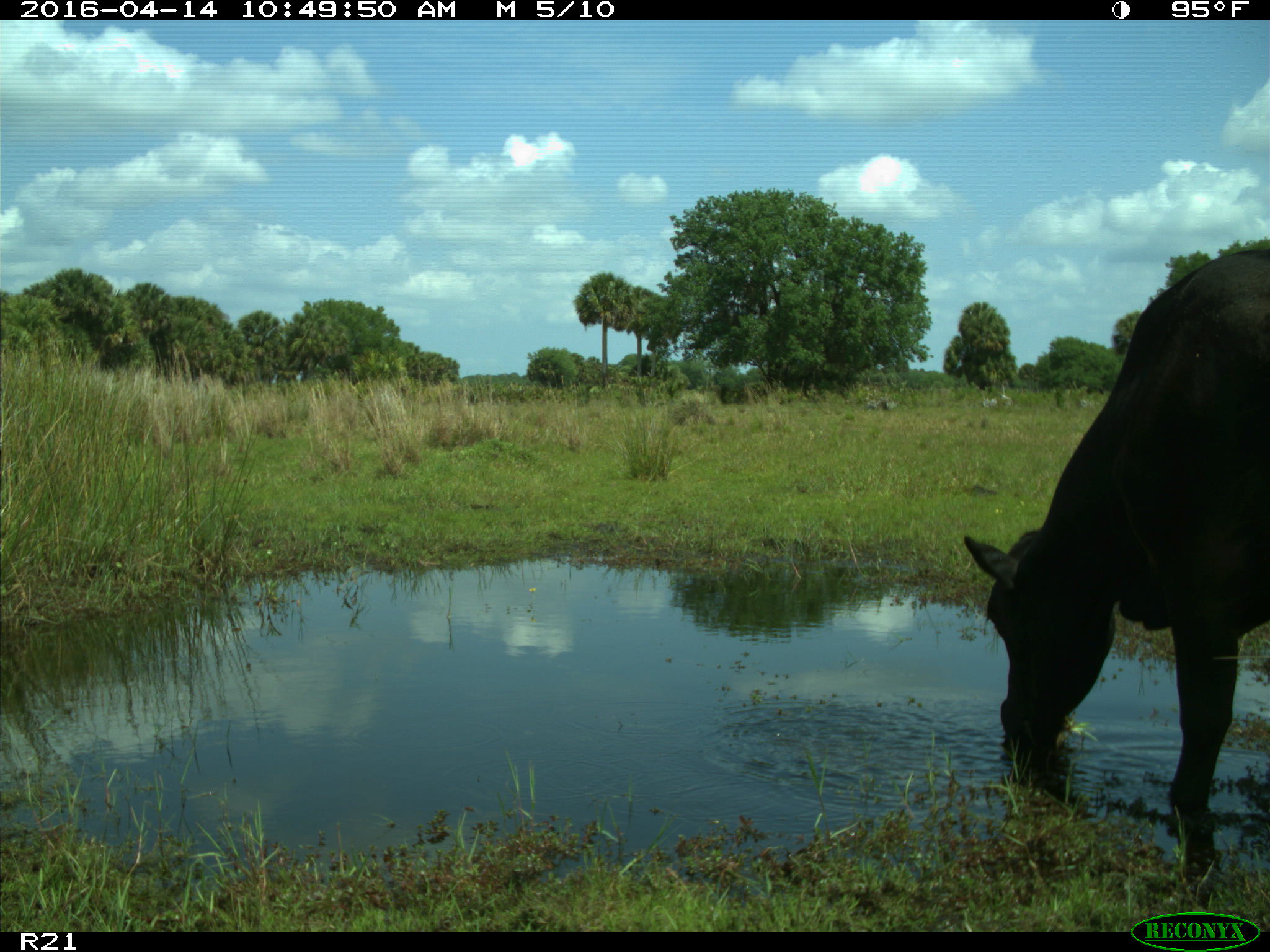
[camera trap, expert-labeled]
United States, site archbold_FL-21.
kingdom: Animalia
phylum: Chordata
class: Mammalia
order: Artiodactyla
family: Bovidae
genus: Bos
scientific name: Bos taurus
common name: domestic cow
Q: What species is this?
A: Bos taurus (domestic cow).